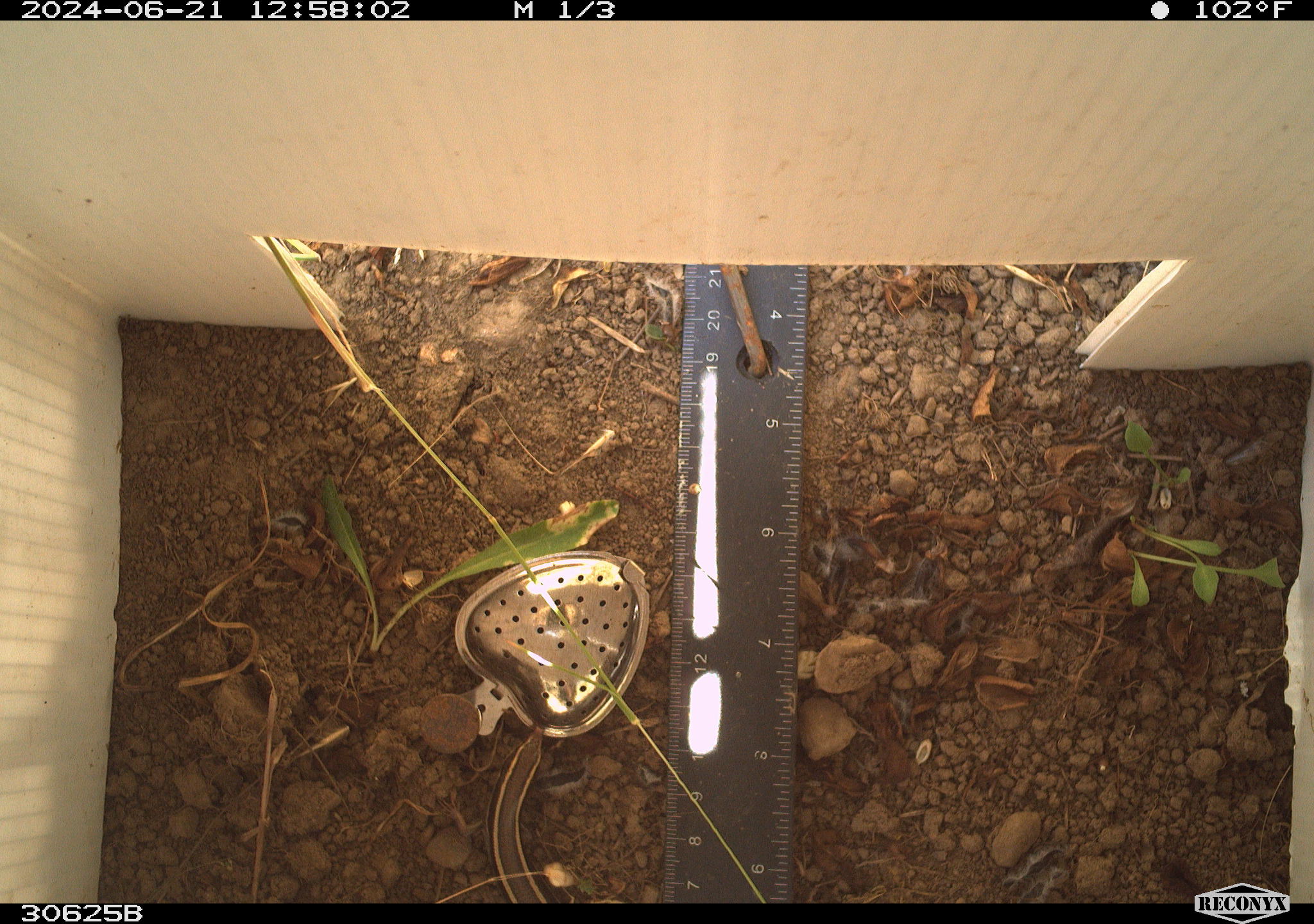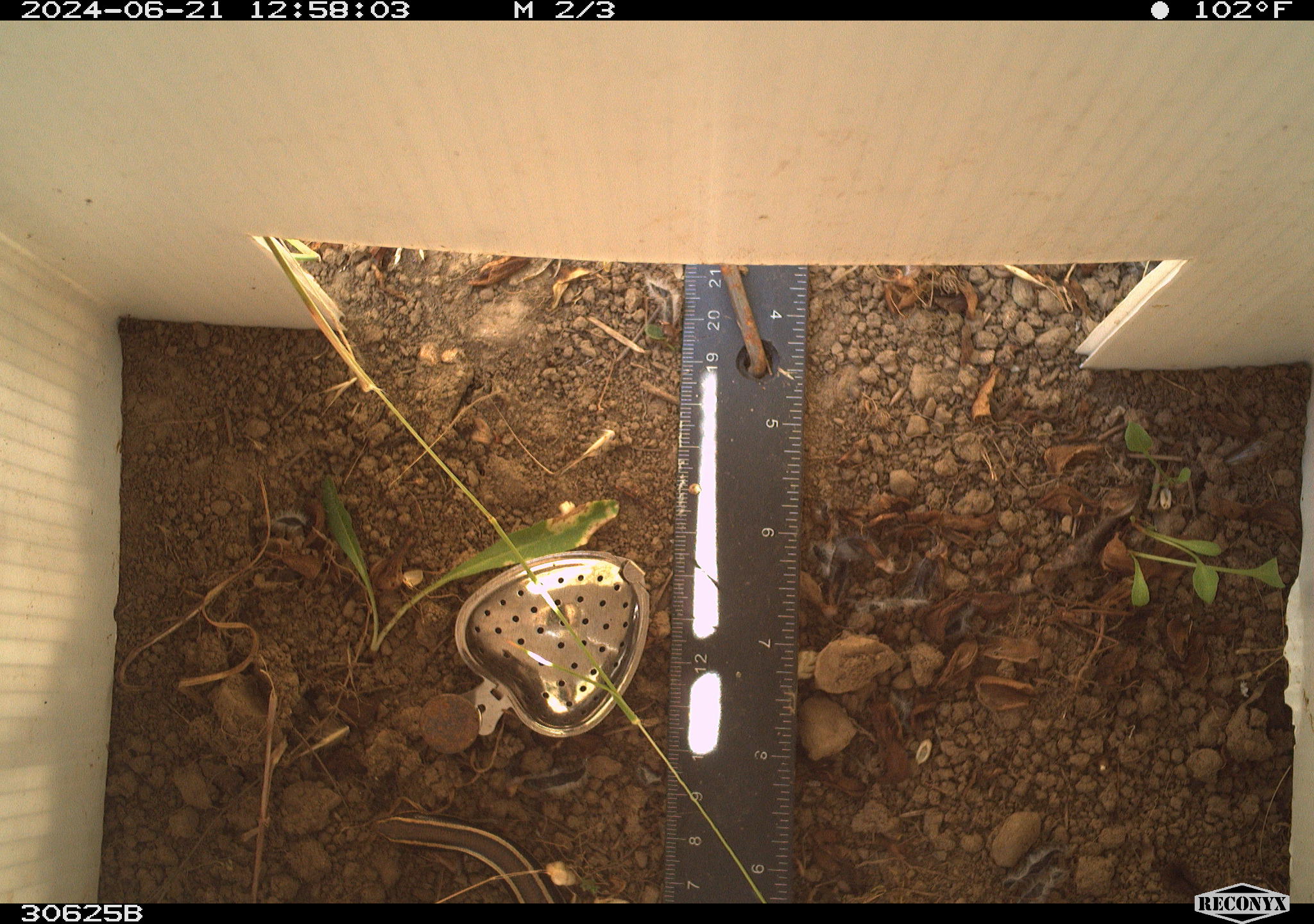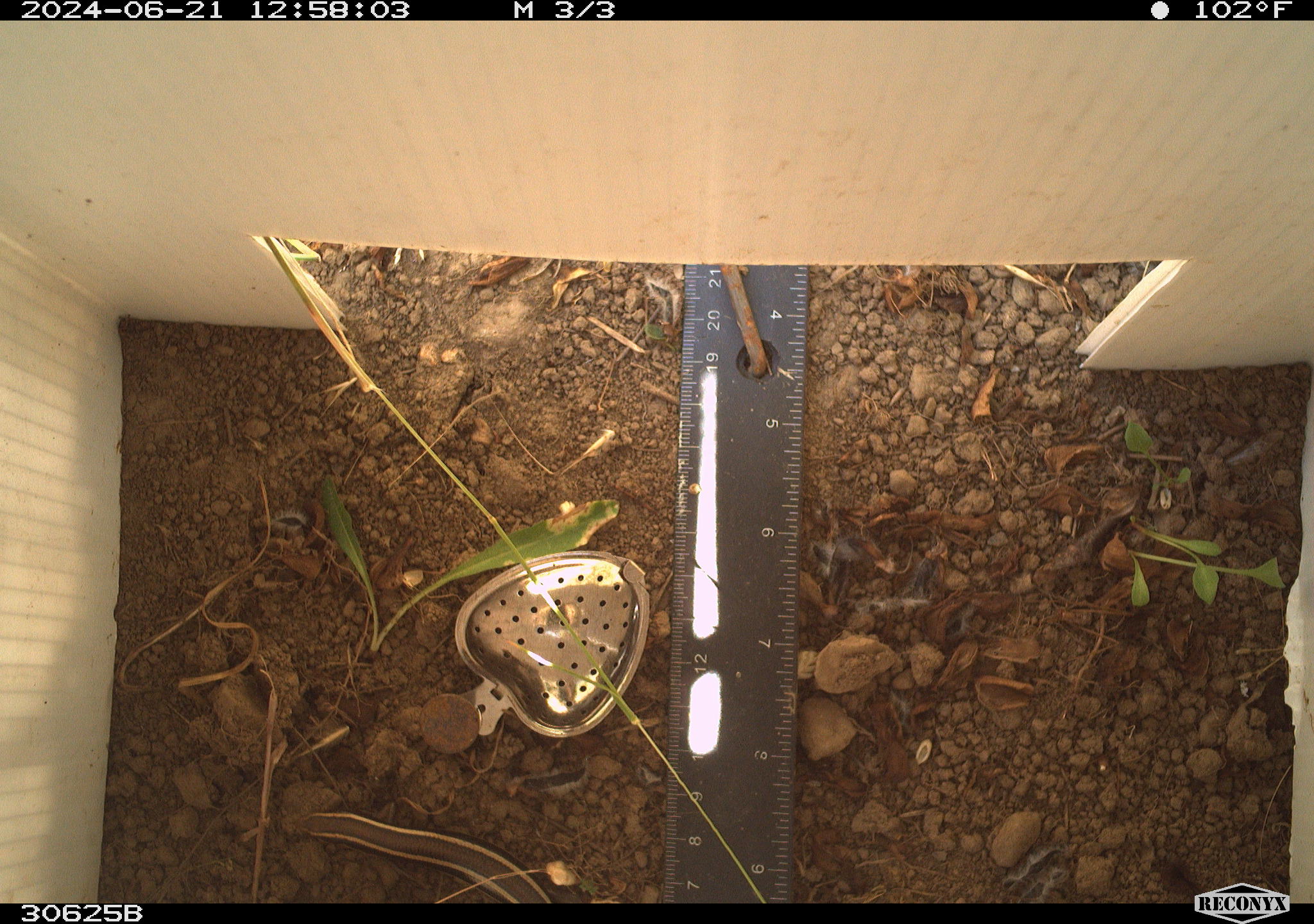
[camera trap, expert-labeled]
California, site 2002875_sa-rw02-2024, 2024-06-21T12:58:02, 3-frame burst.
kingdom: Animalia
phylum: Chordata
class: Reptilia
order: Squamata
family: Scincidae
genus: Plestiodon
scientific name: Plestiodon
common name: blue-tailed skinks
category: plestiodon species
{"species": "plestiodon species (blue-tailed skinks) (Plestiodon)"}